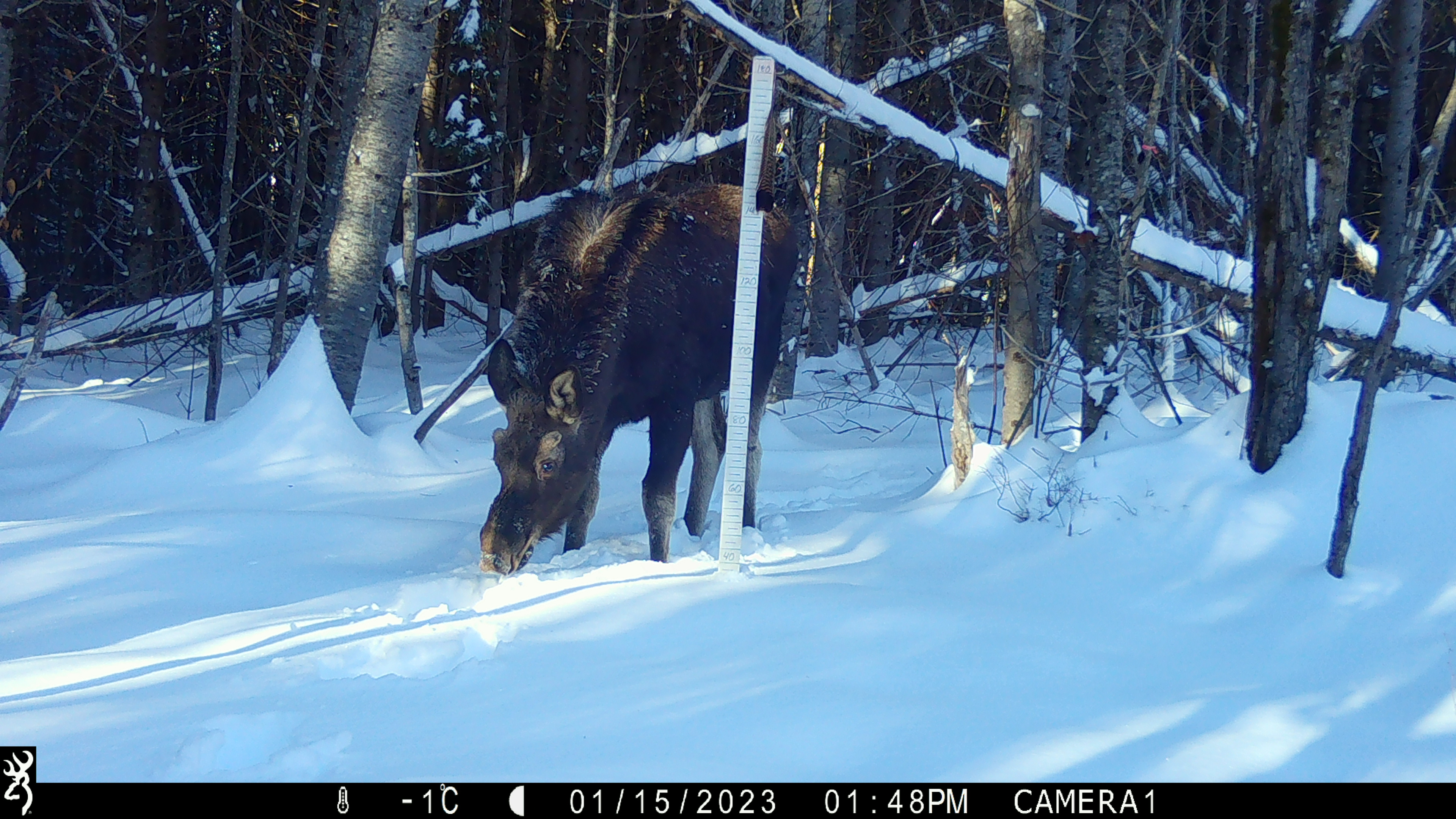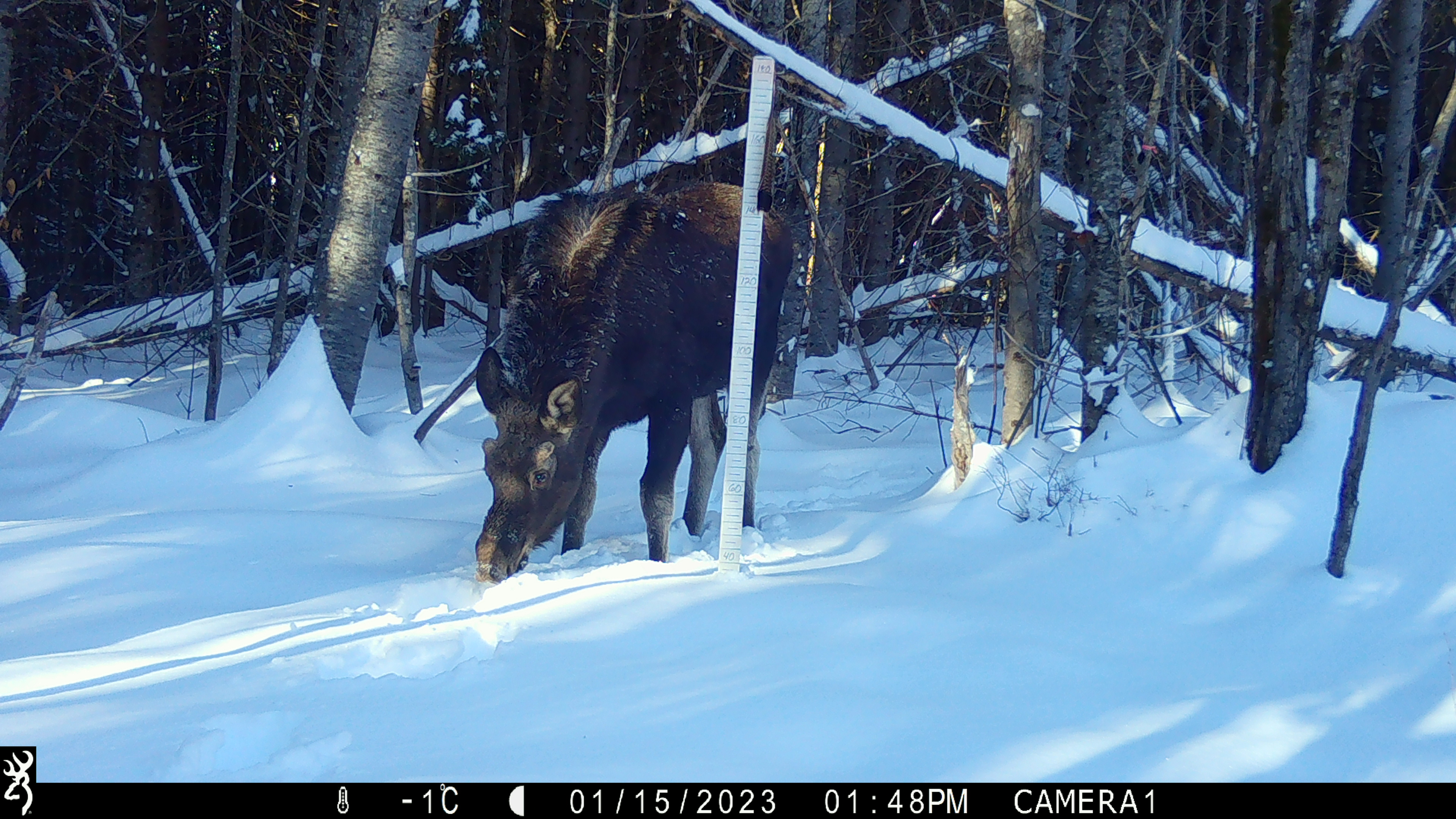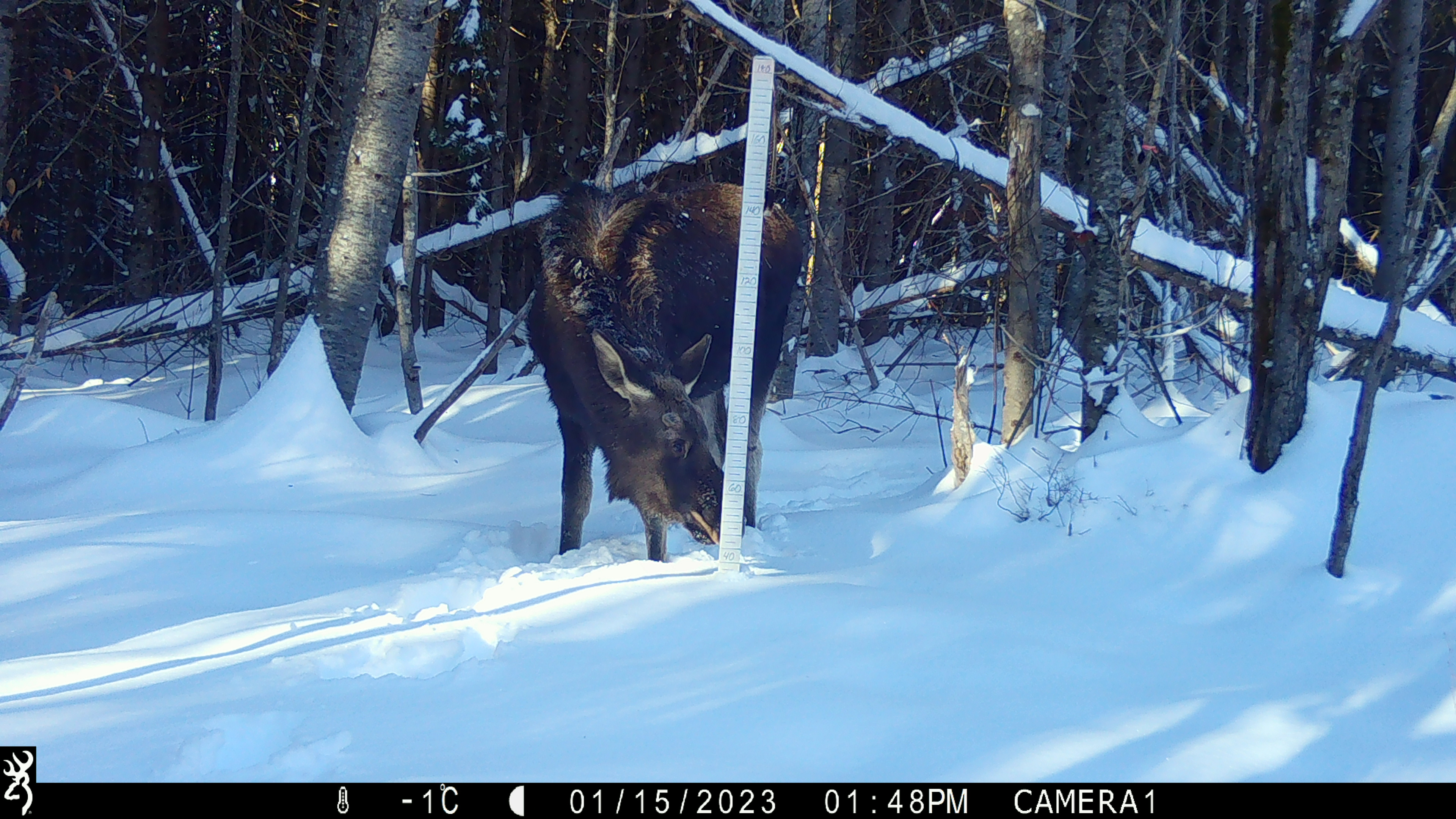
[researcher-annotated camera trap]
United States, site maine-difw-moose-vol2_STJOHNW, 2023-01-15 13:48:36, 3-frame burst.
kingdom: Animalia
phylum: Chordata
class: Mammalia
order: Artiodactyla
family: Cervidae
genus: Alces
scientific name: Alces alces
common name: moose